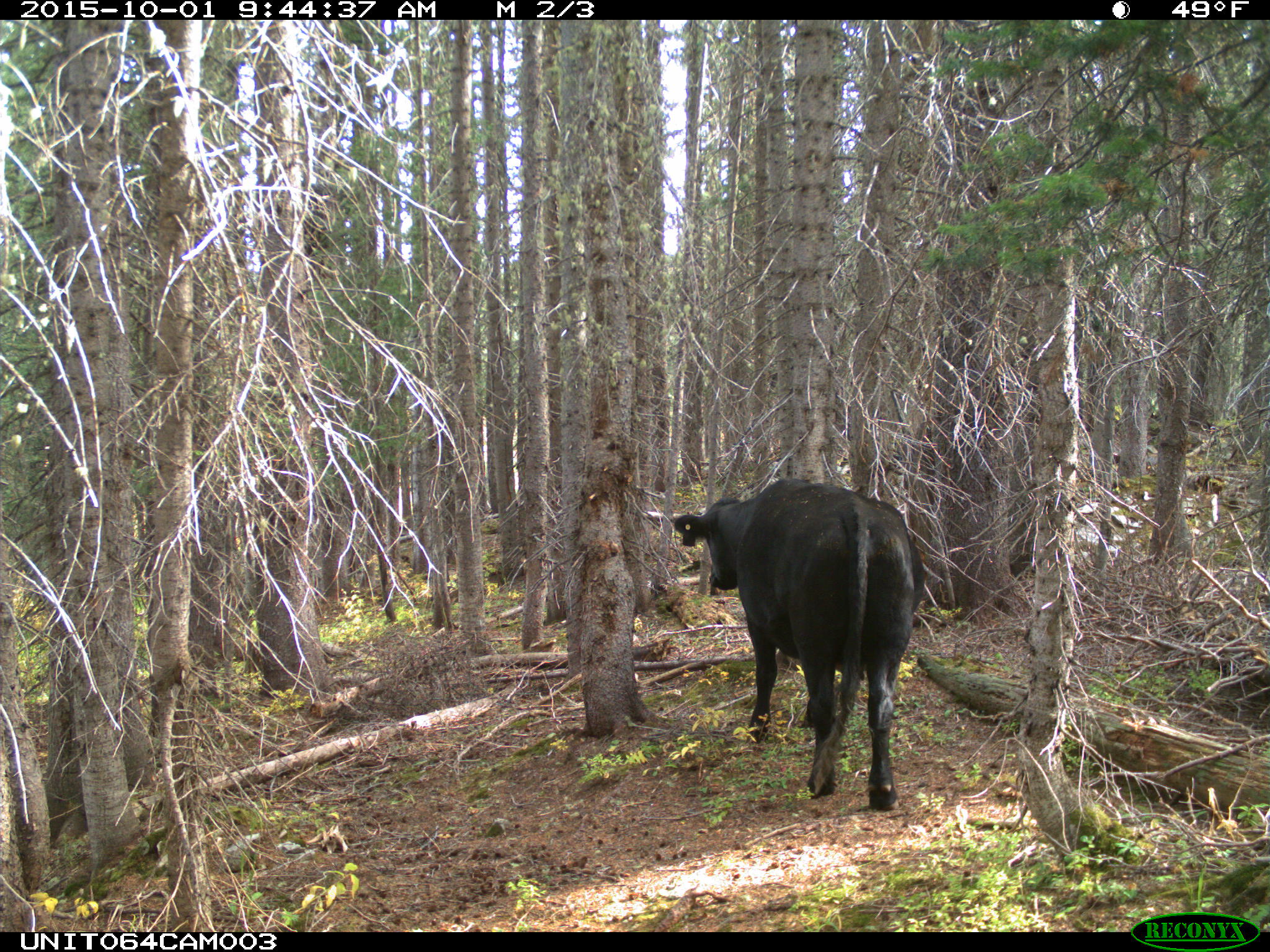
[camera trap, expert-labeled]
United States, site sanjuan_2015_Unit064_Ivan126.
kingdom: Animalia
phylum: Chordata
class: Mammalia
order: Artiodactyla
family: Bovidae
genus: Bos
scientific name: Bos taurus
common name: domestic cow